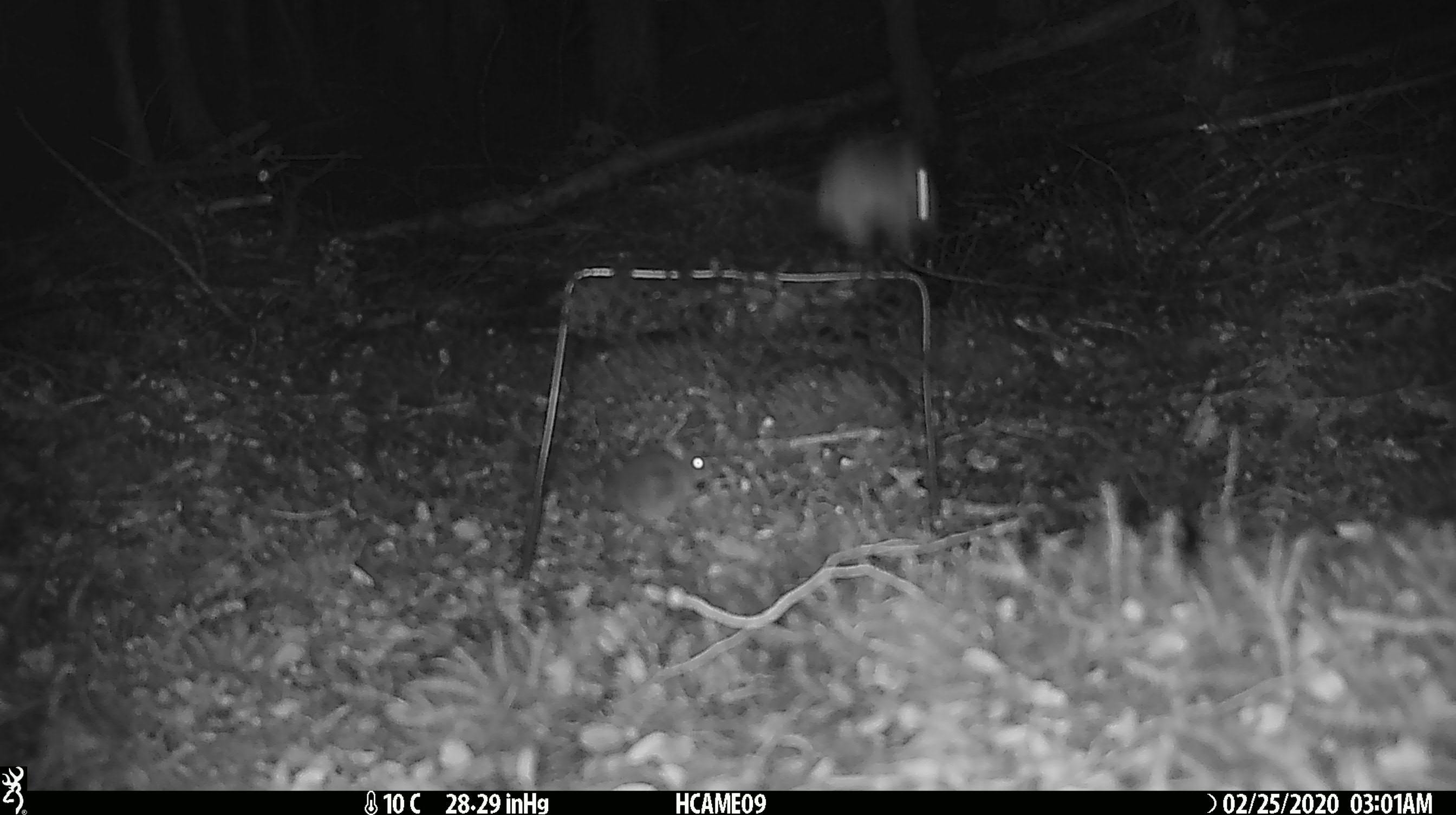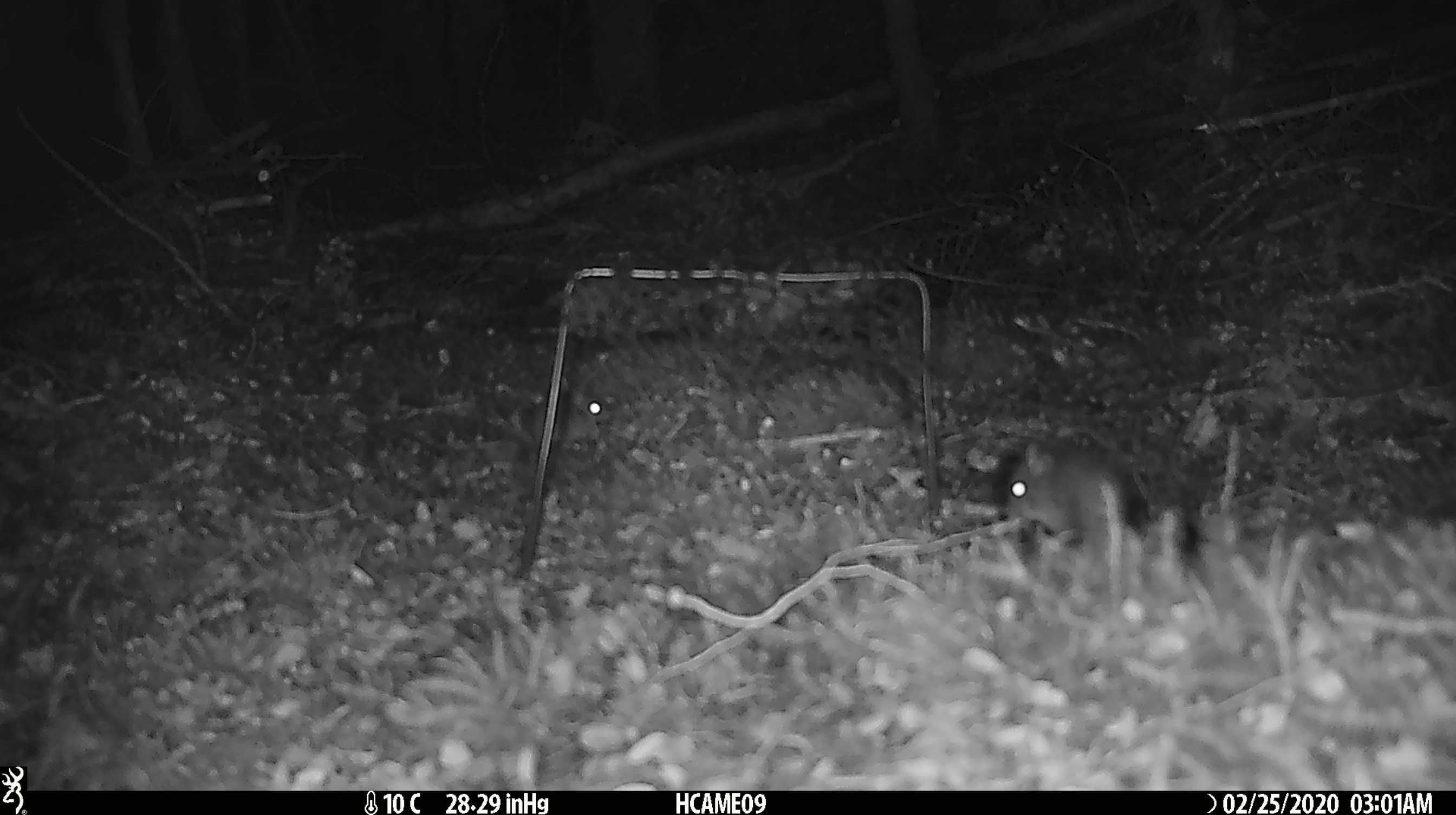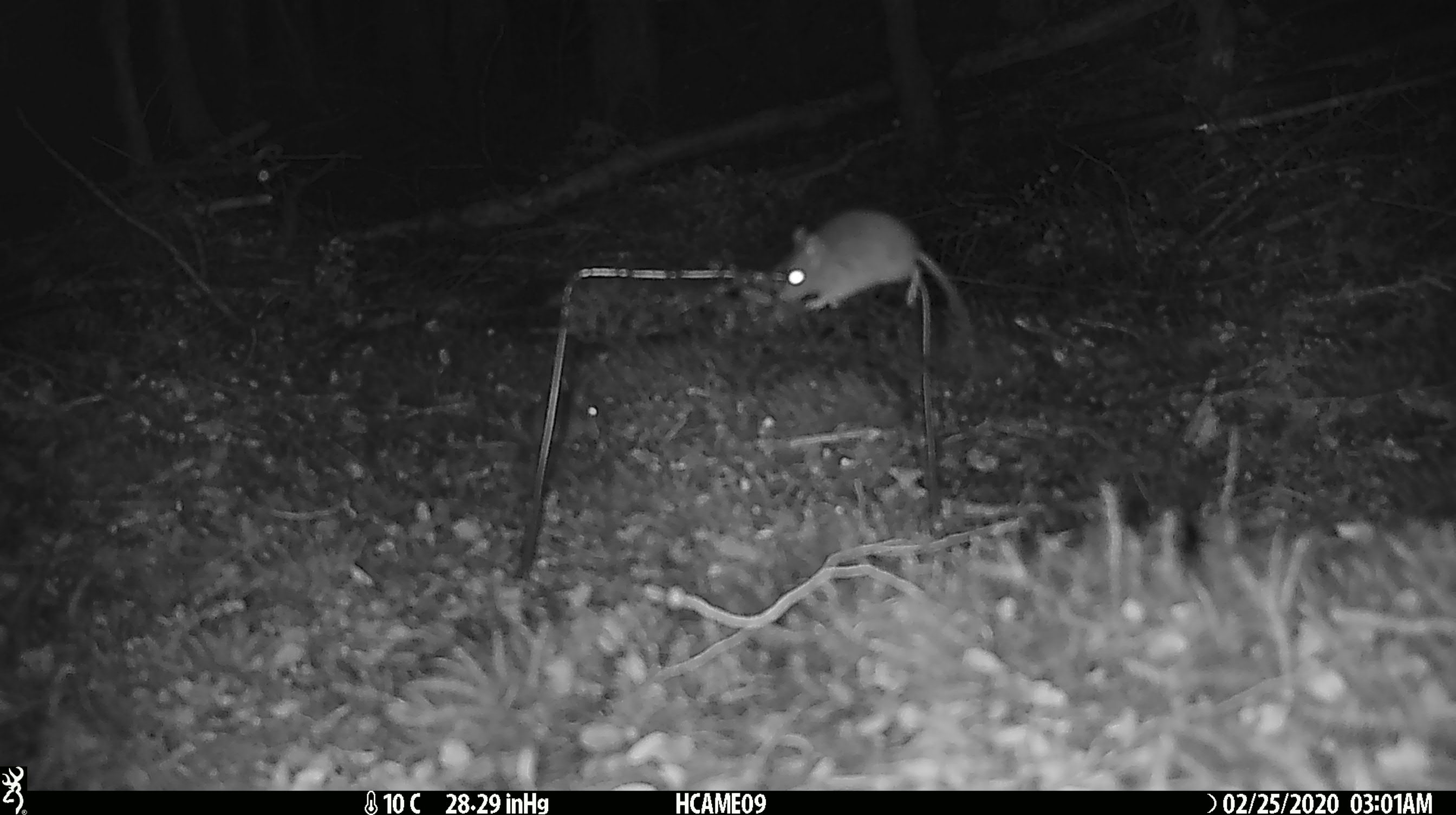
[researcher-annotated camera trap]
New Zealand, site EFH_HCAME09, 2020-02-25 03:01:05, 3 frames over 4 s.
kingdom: Animalia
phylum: Chordata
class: Mammalia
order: Rodentia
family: Muridae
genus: Mus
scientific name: Mus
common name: mouse